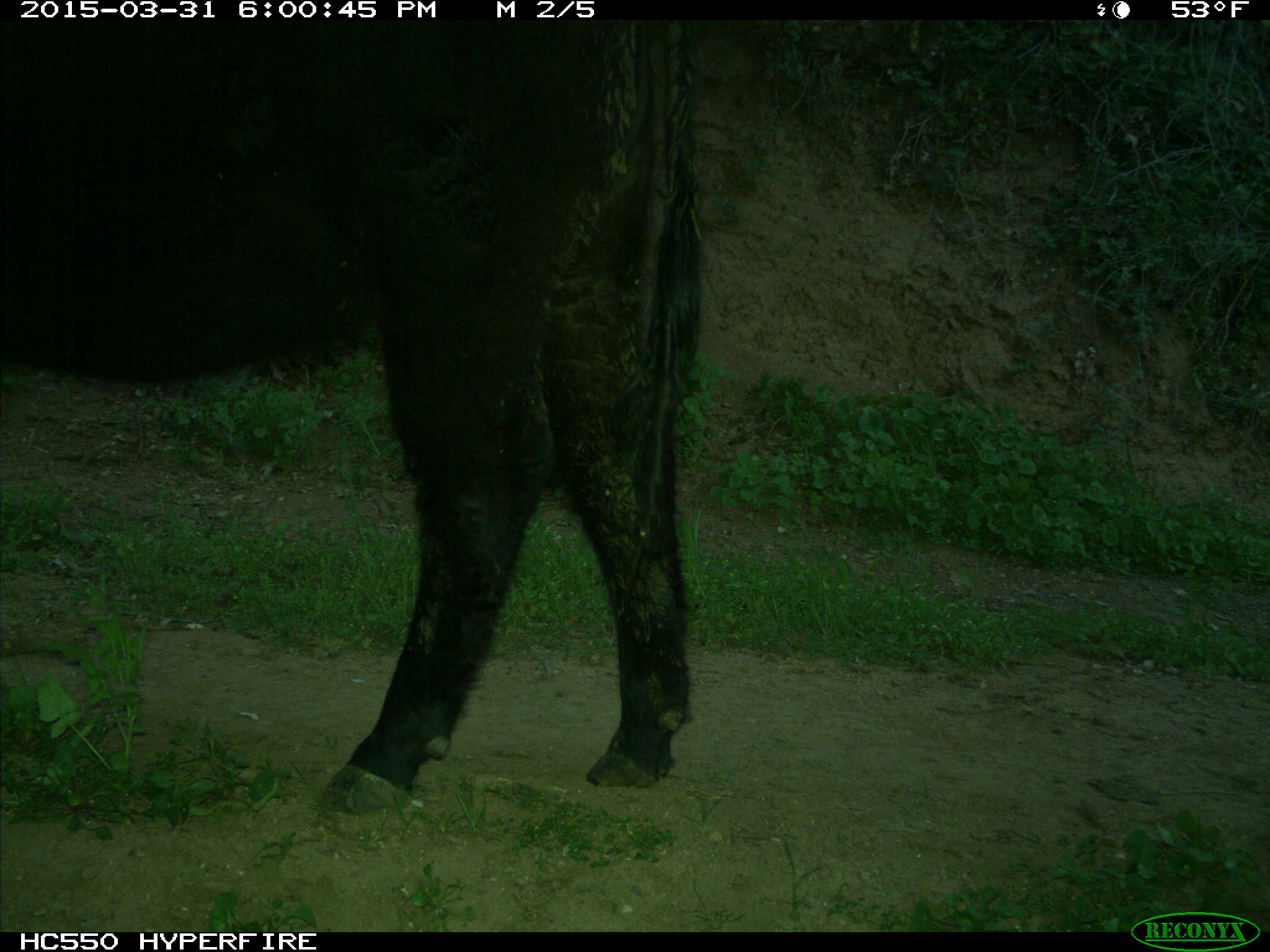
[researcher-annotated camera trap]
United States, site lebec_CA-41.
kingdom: Animalia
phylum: Chordata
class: Mammalia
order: Artiodactyla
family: Bovidae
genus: Bos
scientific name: Bos taurus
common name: domestic cow